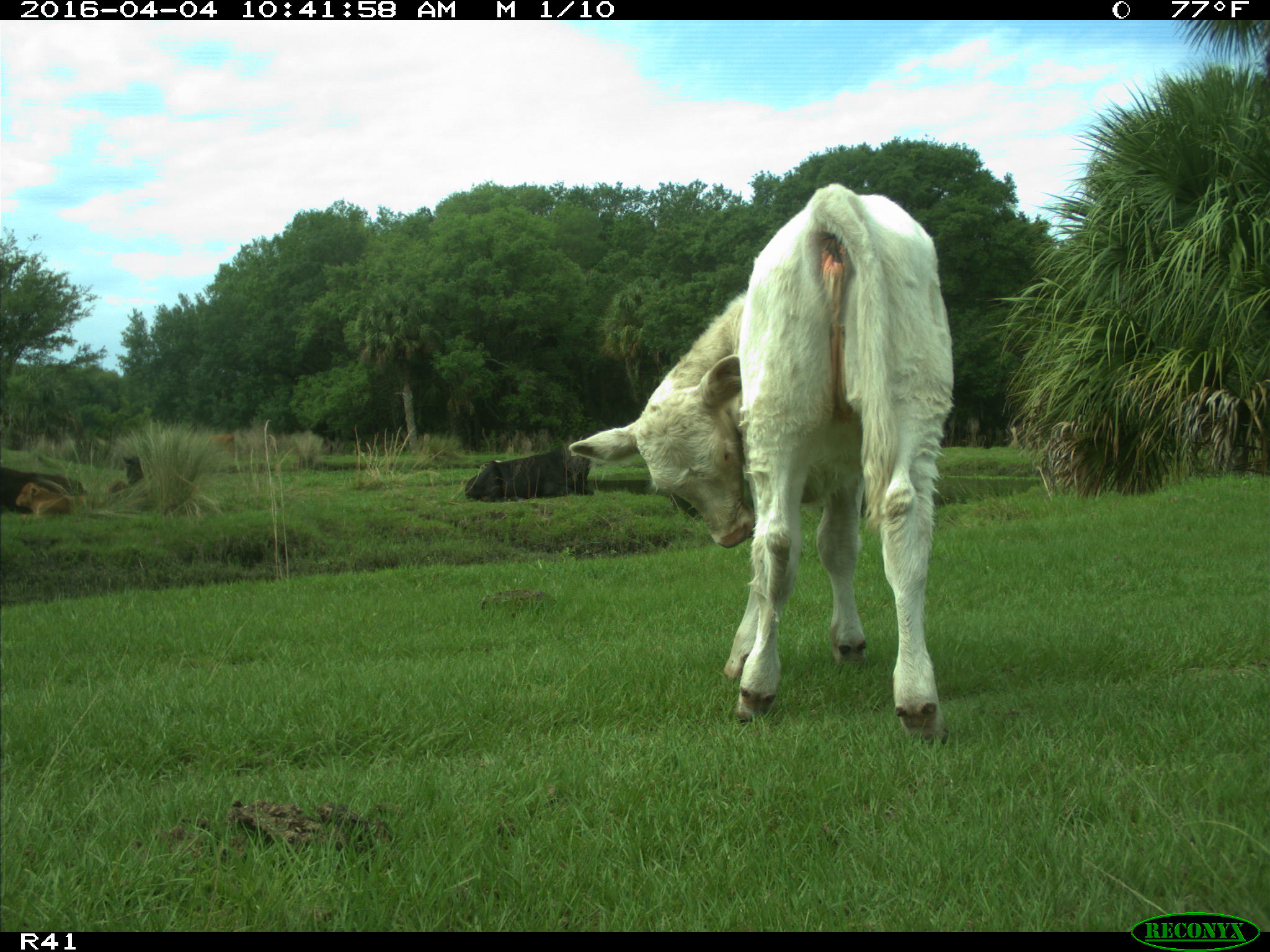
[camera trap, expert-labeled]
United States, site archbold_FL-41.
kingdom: Animalia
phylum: Chordata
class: Mammalia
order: Artiodactyla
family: Bovidae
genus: Bos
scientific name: Bos taurus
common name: domestic cow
Bos taurus (domestic cow).